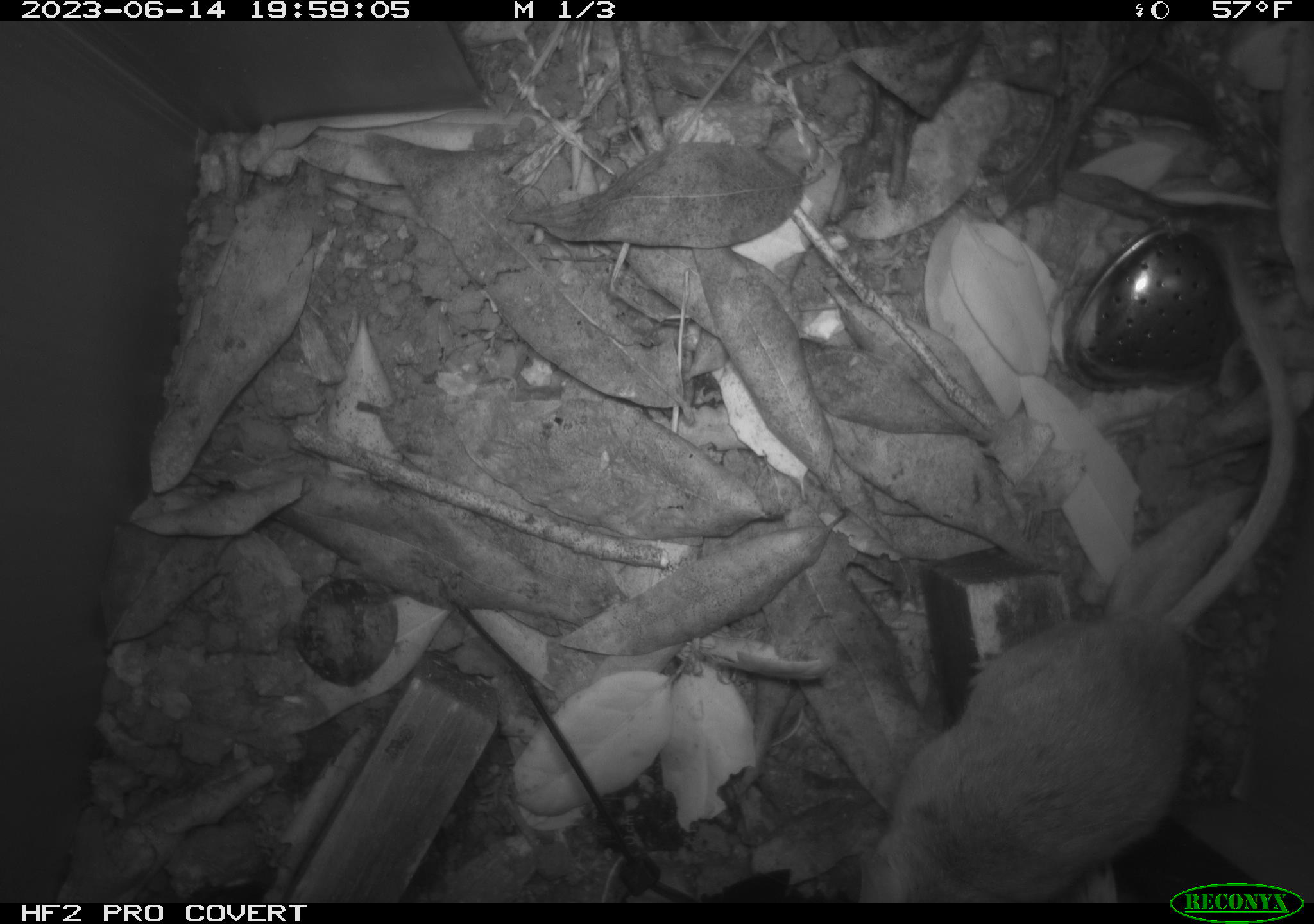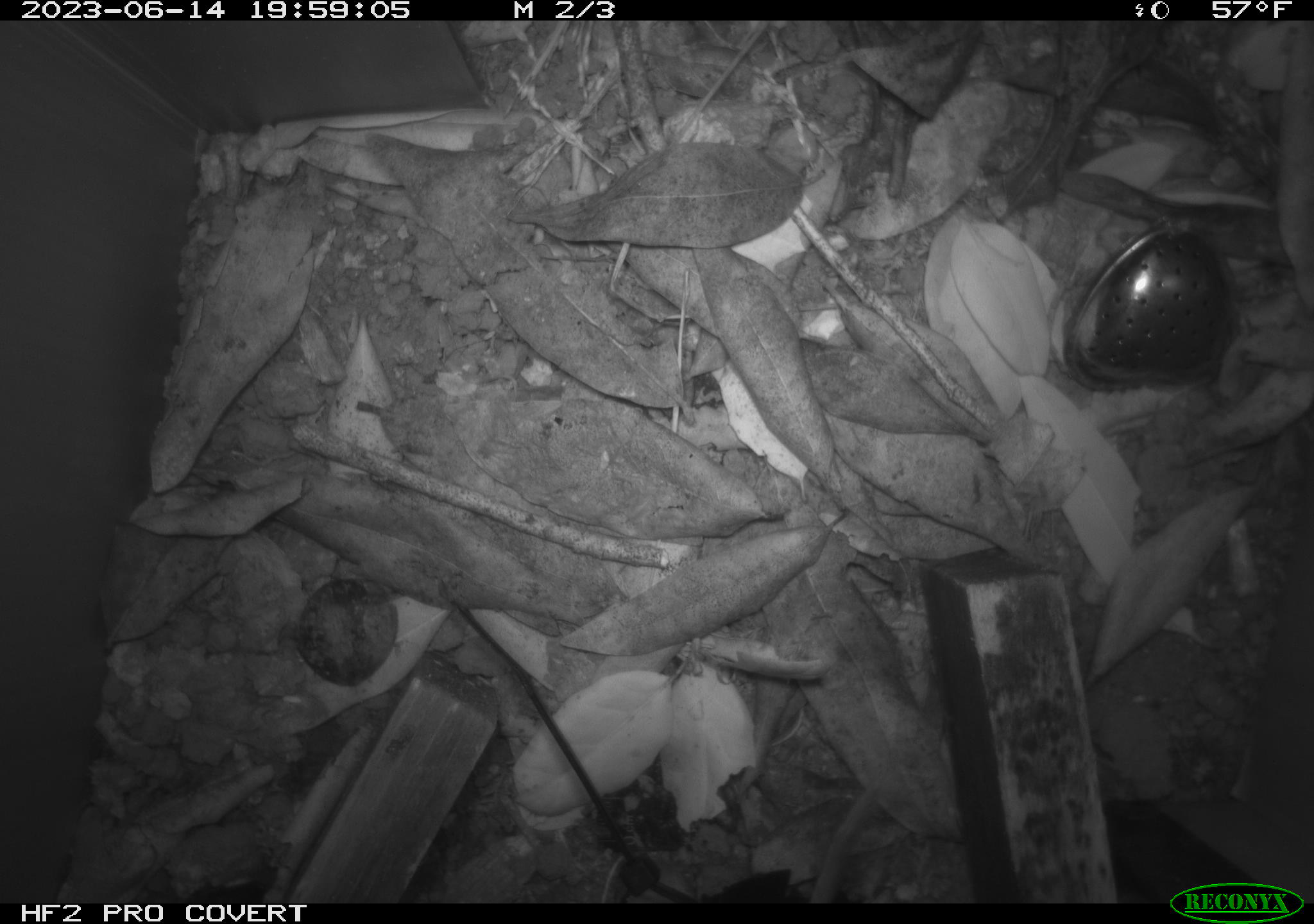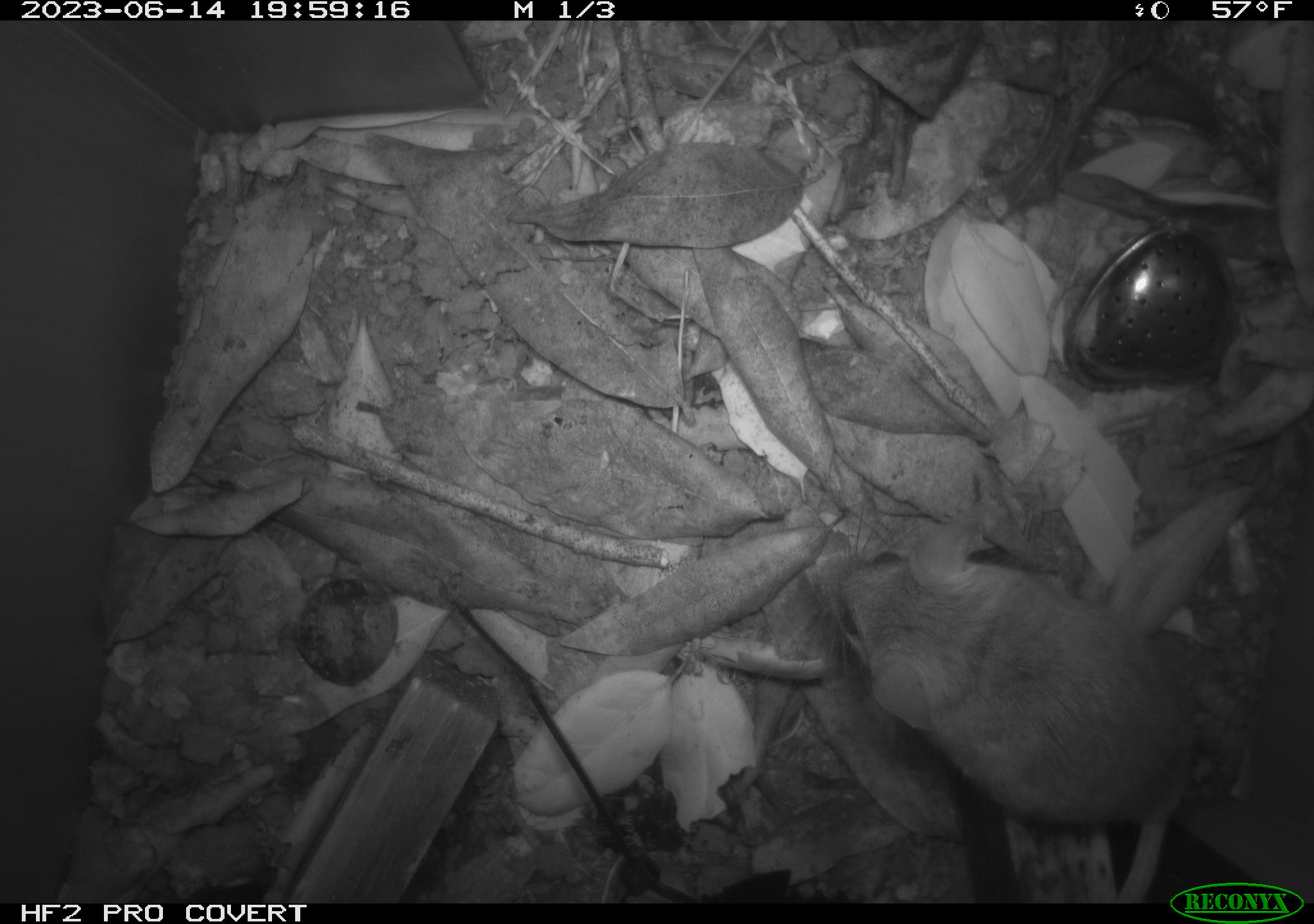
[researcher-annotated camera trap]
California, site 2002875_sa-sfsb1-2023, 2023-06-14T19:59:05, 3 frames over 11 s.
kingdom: Animalia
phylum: Chordata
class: Mammalia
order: Rodentia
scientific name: Rodentia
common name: mouse species